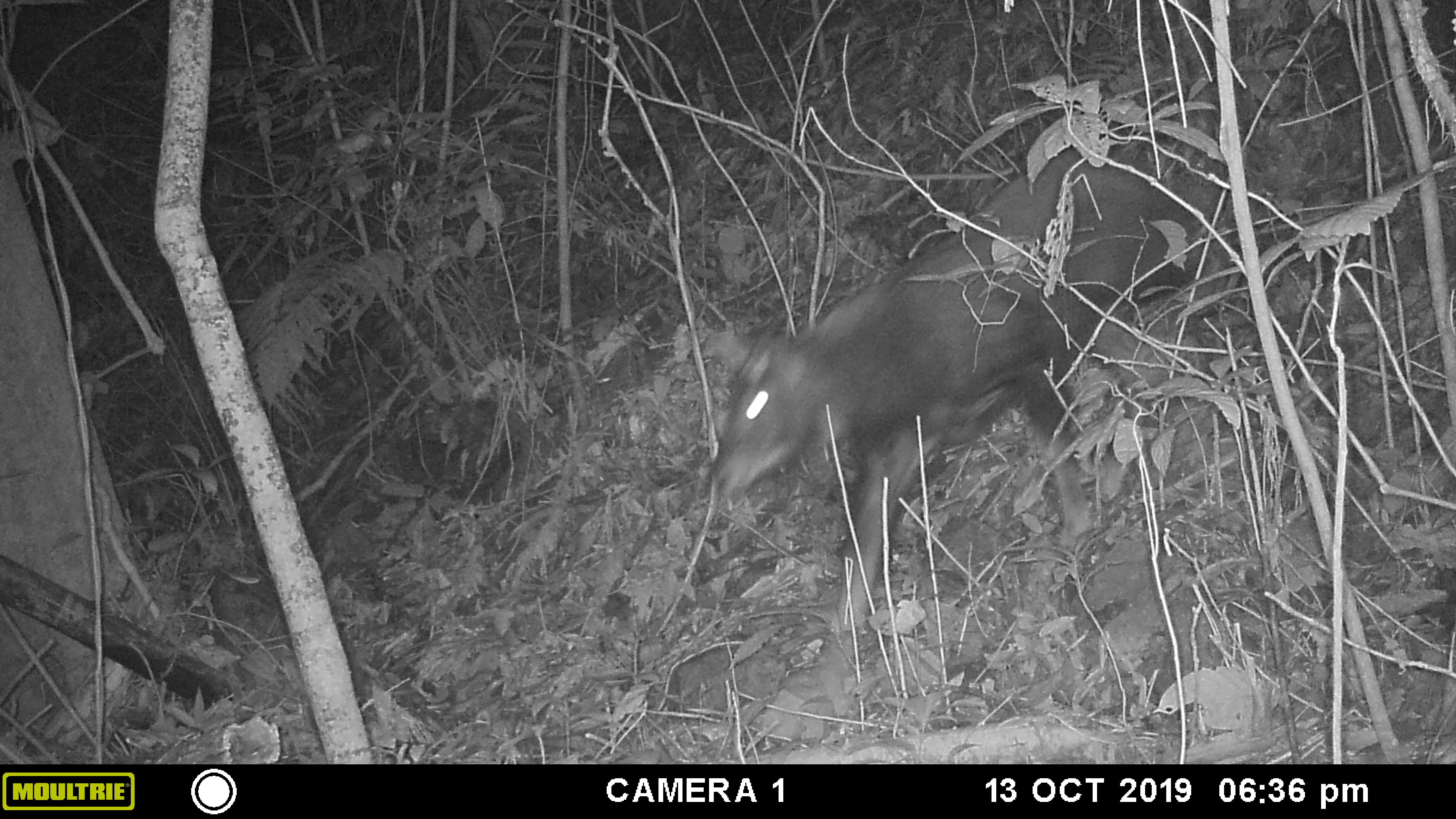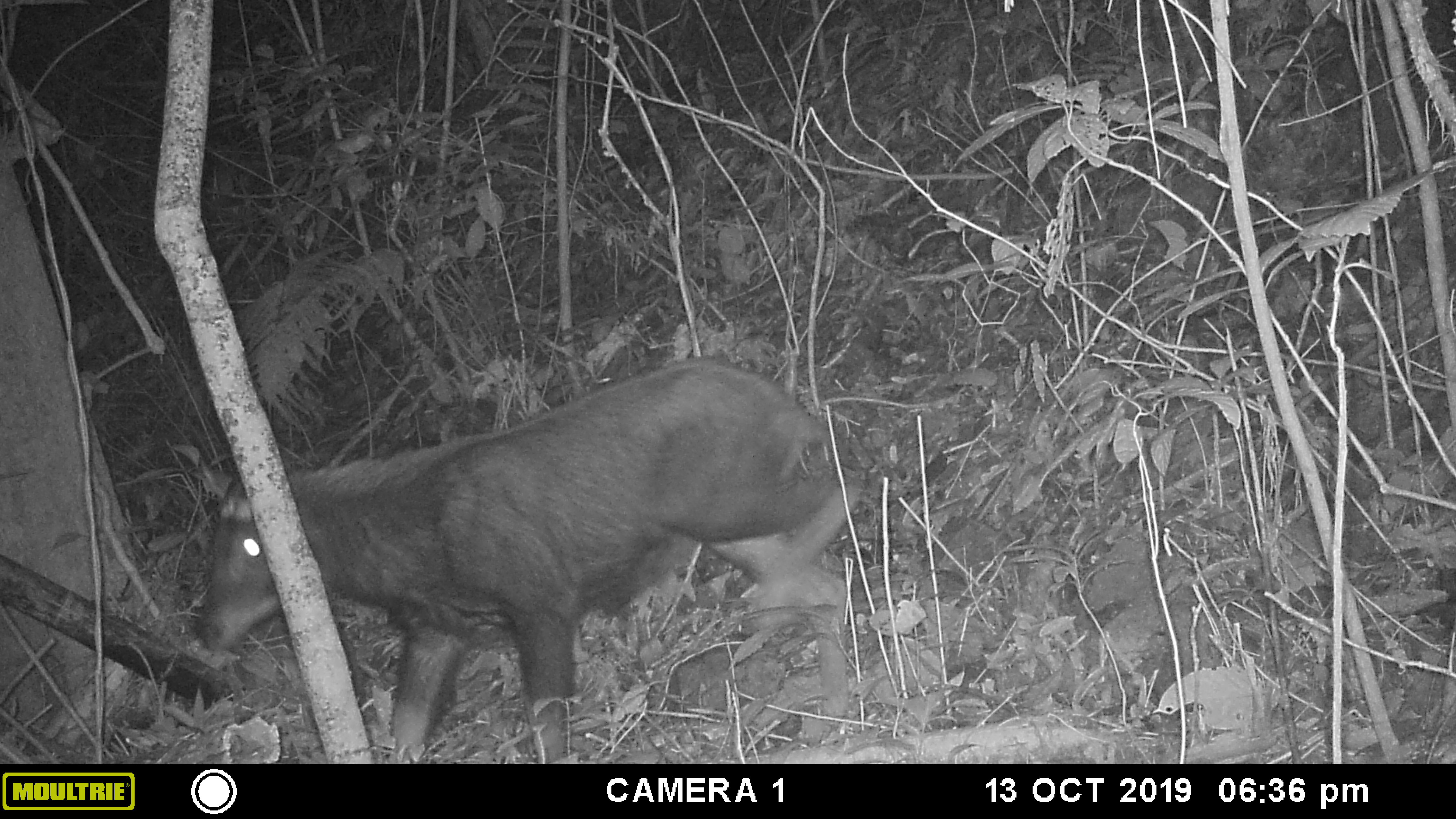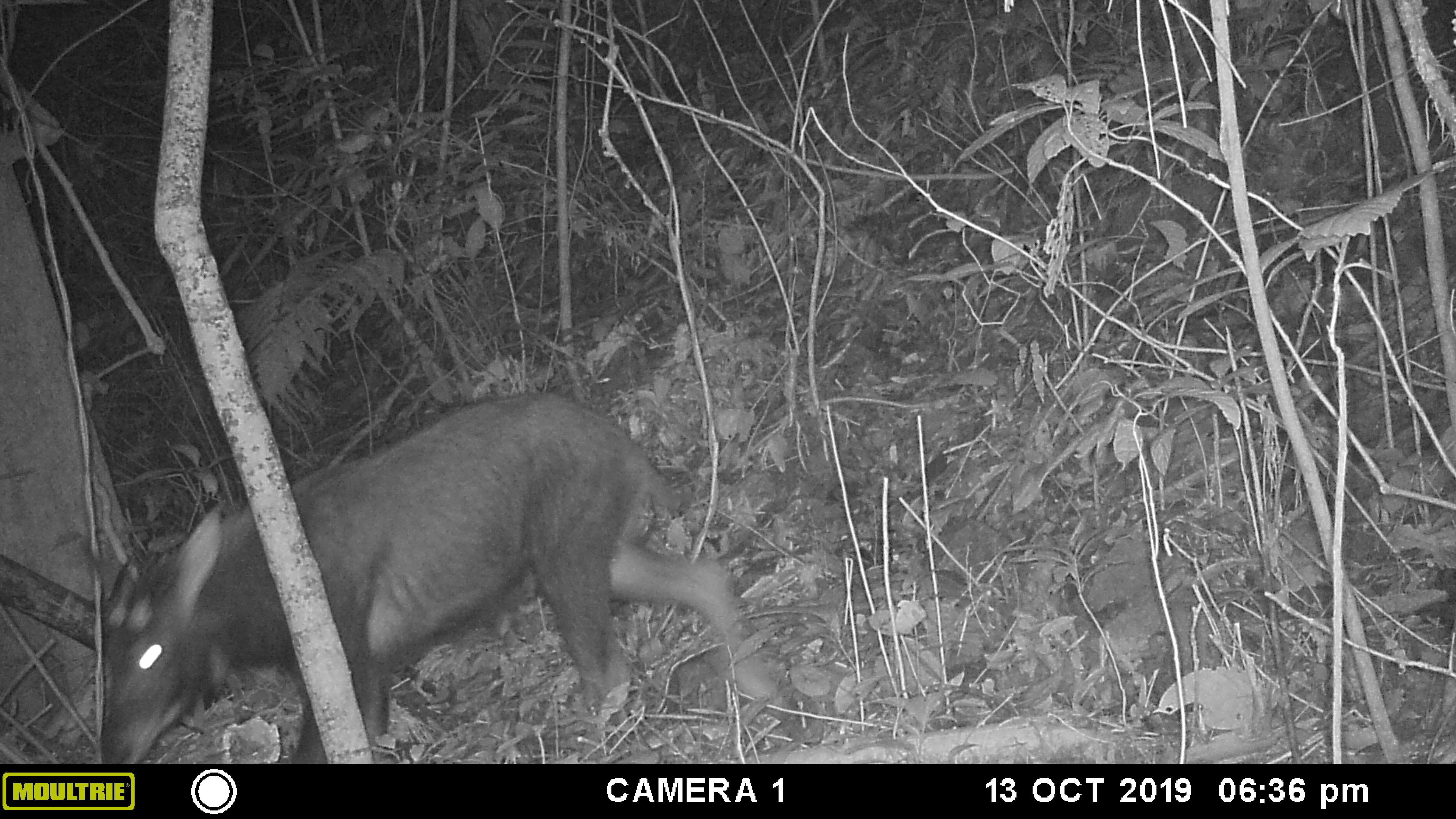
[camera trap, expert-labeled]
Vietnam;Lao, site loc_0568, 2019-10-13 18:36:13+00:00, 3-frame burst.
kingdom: Animalia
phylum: Chordata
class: Mammalia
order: Artiodactyla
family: Bovidae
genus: Capricornis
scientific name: Capricornis sumatraensis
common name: chinese serow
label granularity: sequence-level